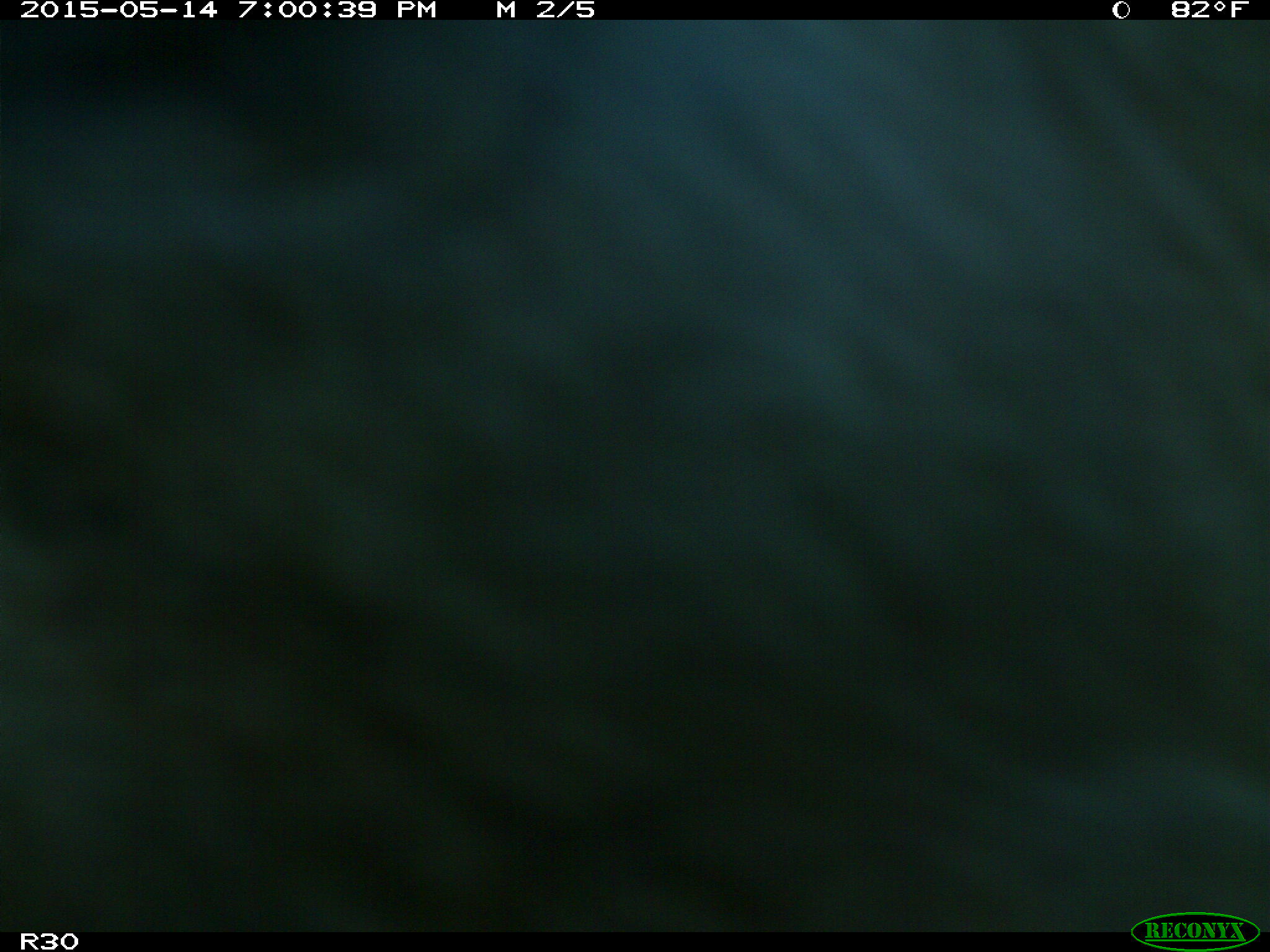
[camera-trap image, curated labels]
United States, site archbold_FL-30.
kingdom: Animalia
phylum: Chordata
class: Mammalia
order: Artiodactyla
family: Bovidae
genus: Bos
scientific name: Bos taurus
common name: domestic cow